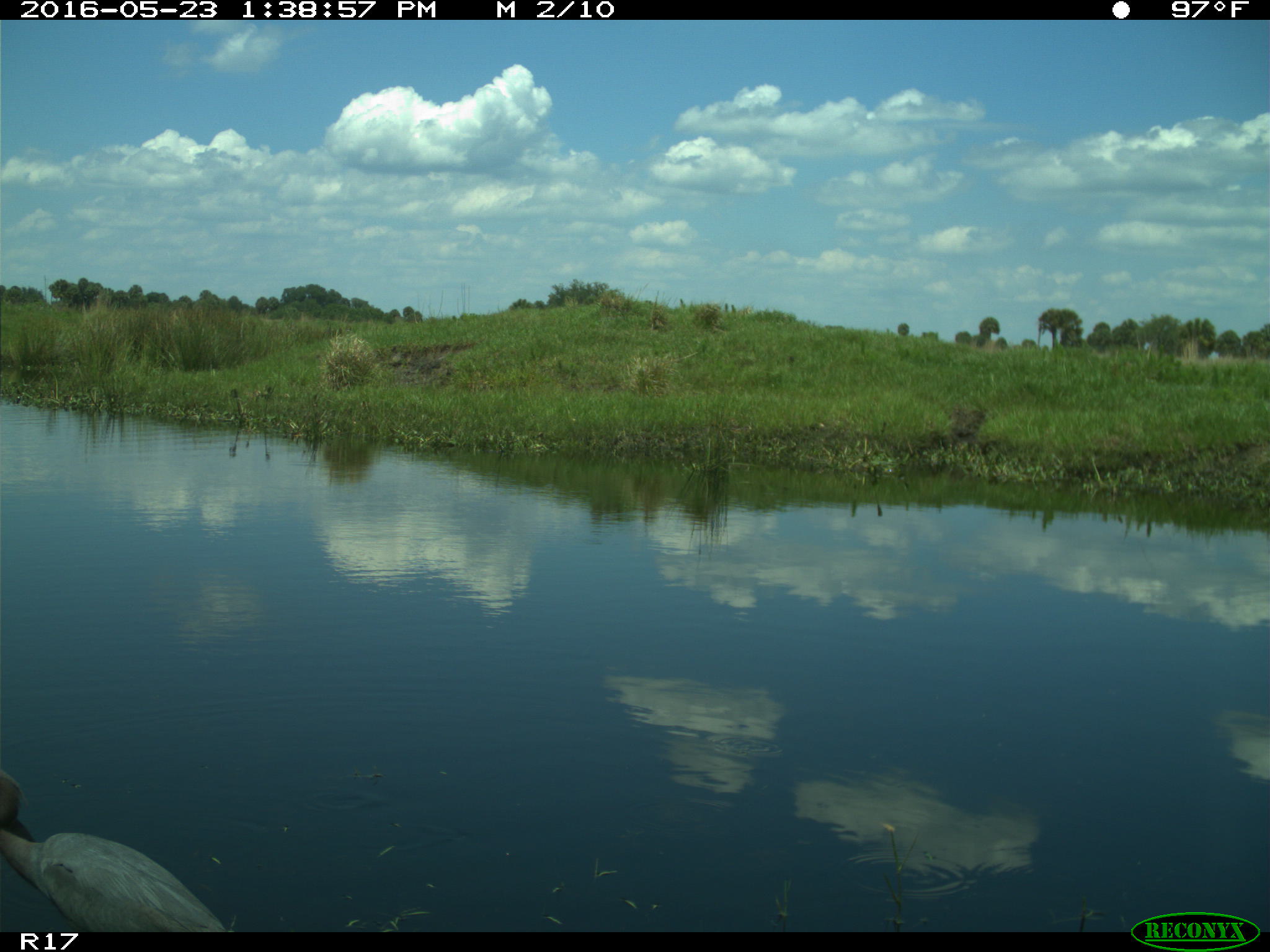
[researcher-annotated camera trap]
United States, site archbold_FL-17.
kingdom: Animalia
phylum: Chordata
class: Aves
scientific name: Aves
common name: birds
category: unidentified bird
Unidentified bird (birds) (Aves).